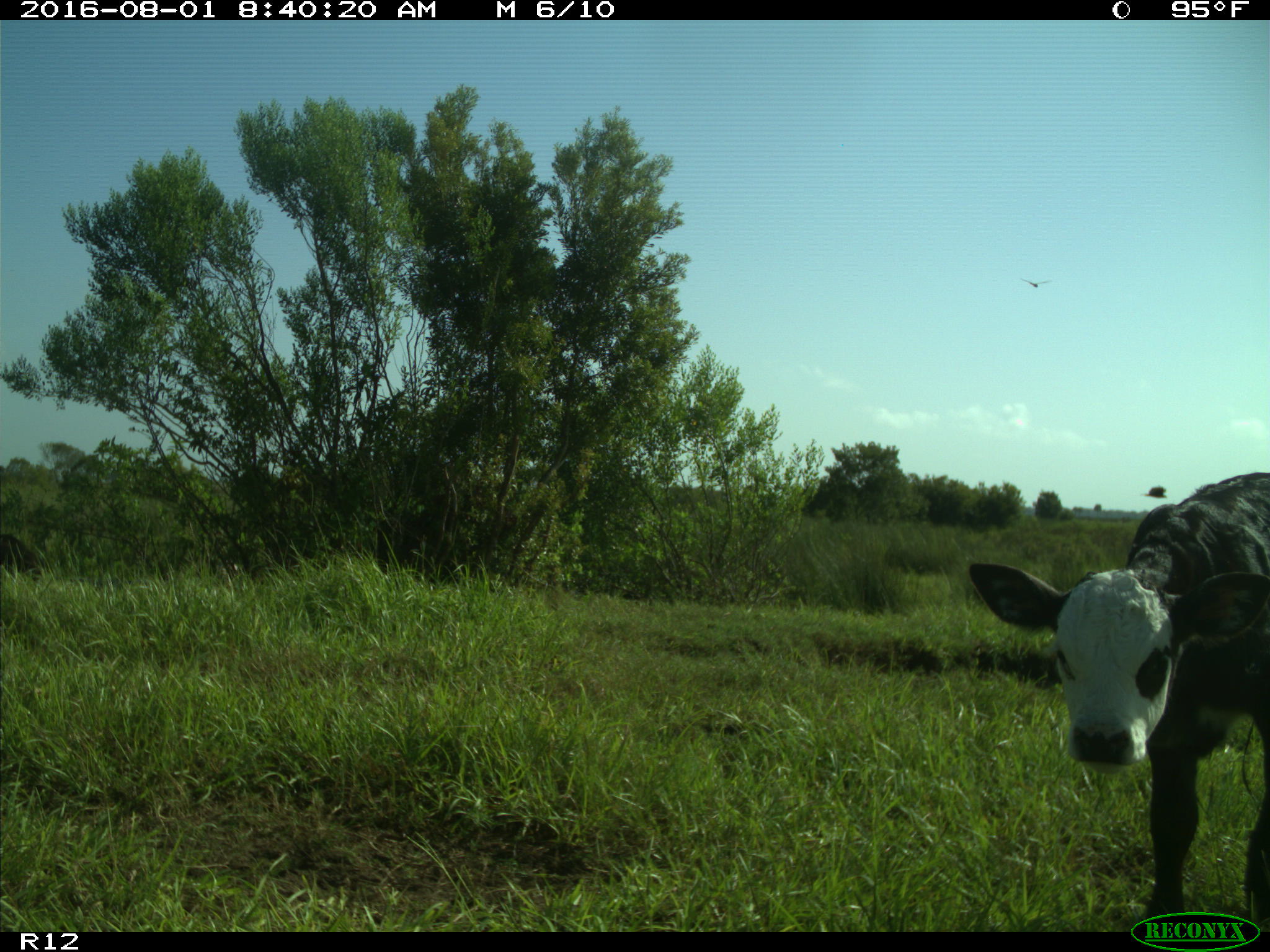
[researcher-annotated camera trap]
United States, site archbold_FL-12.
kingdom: Animalia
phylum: Chordata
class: Mammalia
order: Artiodactyla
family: Bovidae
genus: Bos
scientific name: Bos taurus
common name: domestic cow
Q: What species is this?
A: Bos taurus (domestic cow).